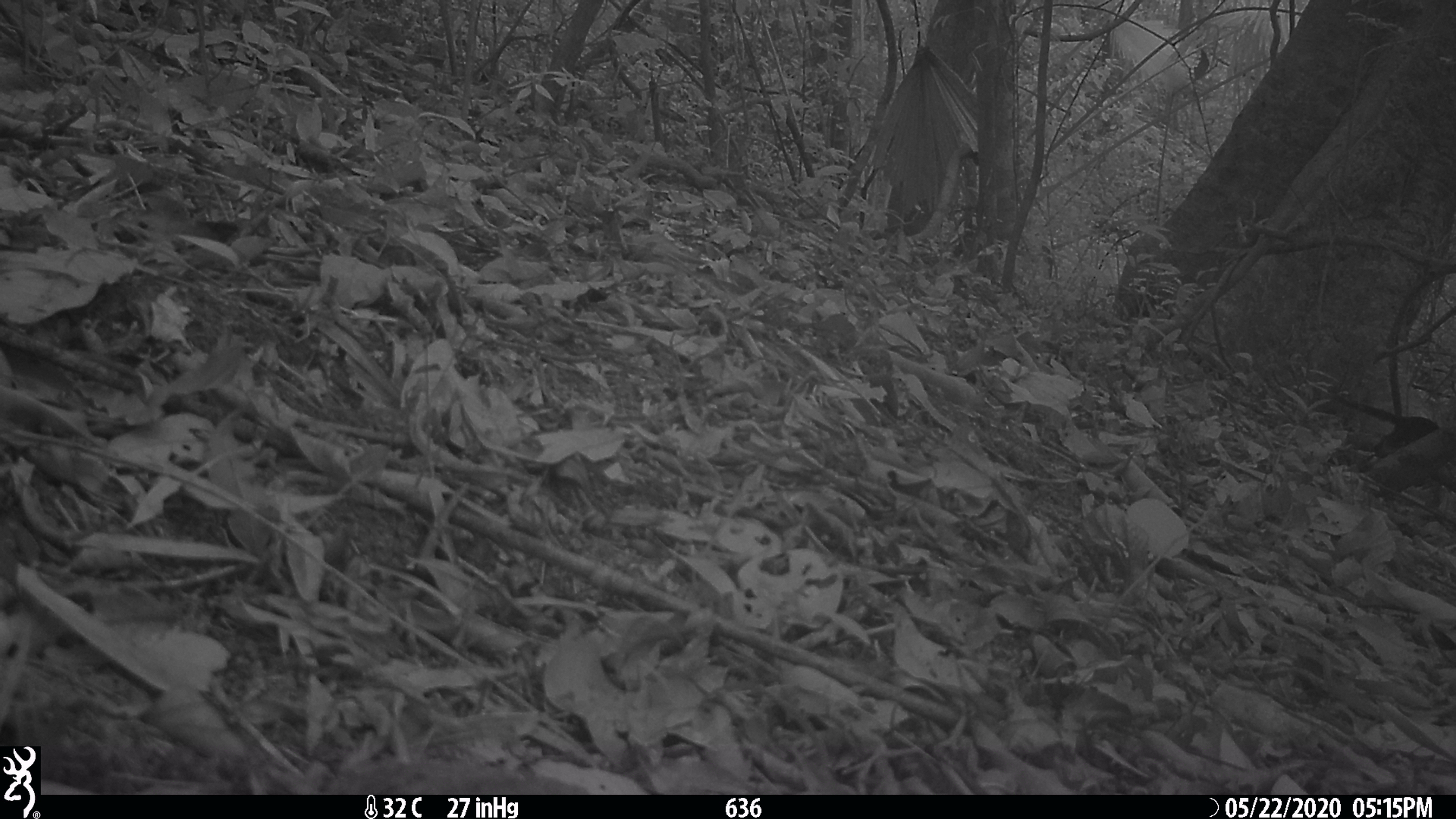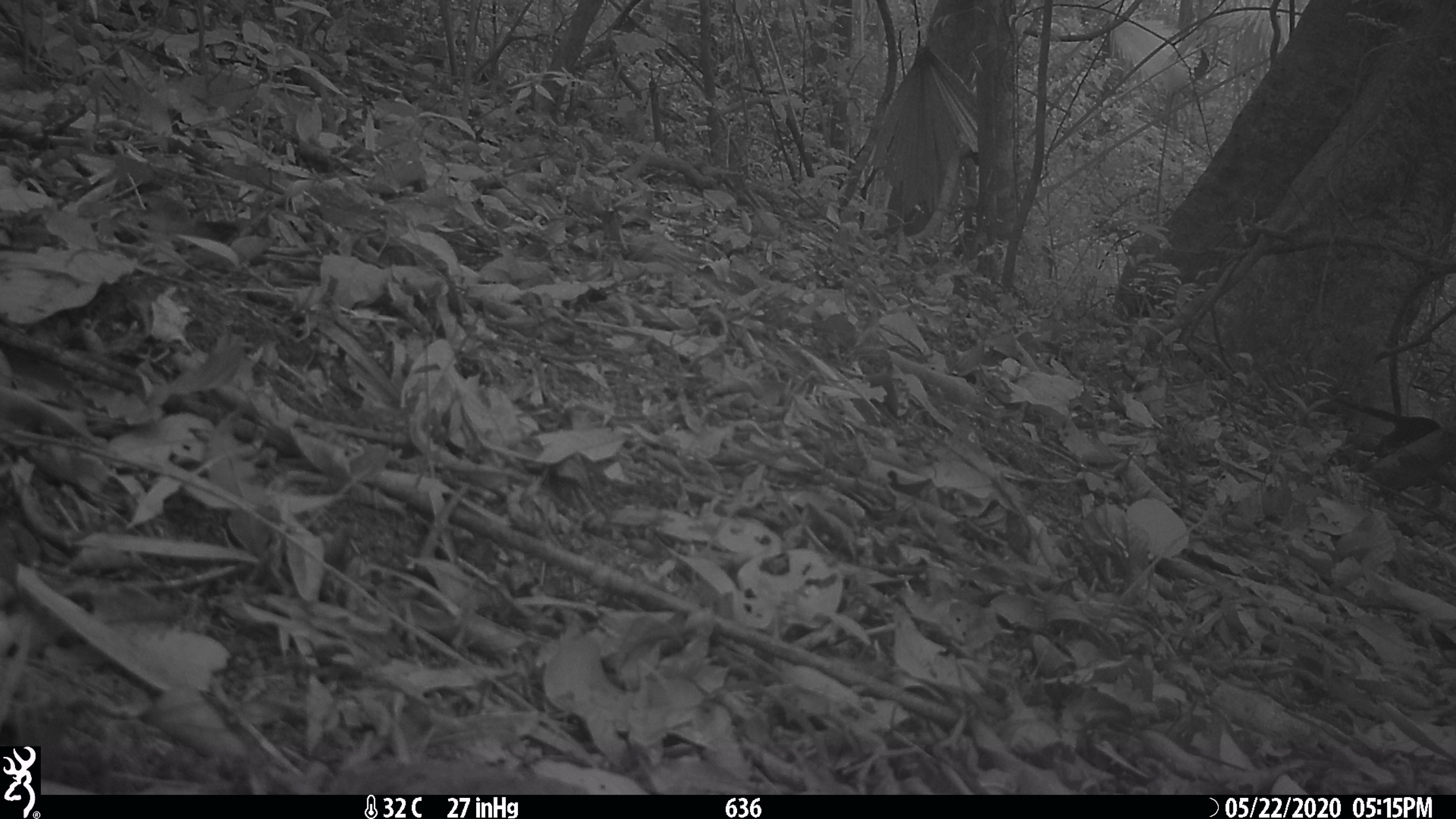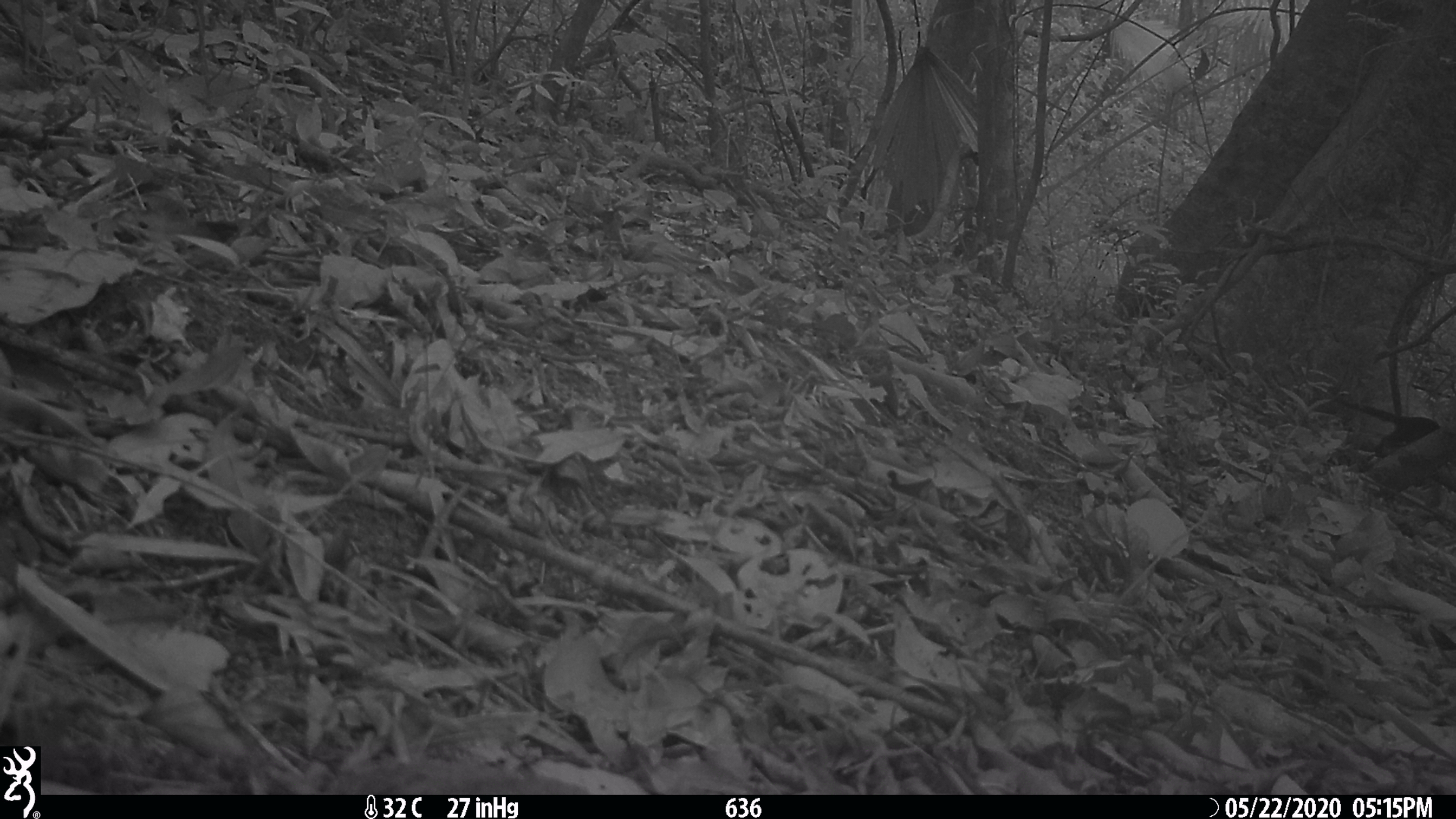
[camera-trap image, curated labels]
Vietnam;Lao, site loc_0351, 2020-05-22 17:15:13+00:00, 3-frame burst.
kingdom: Animalia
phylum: Chordata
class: Mammalia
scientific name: Mammalia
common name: mammal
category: unidentified mammal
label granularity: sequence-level